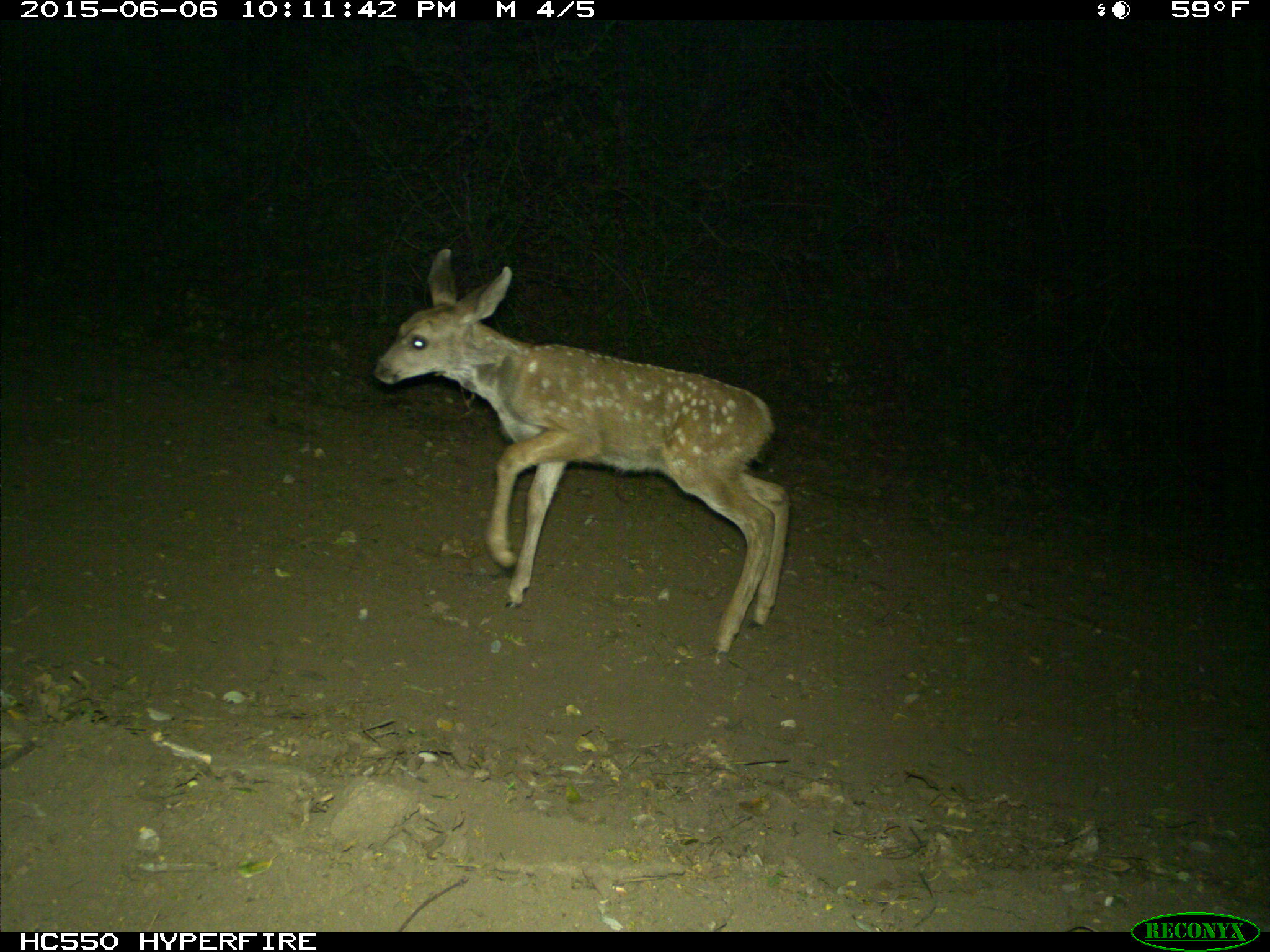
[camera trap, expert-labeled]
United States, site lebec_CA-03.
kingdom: Animalia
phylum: Chordata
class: Mammalia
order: Artiodactyla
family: Cervidae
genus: Odocoileus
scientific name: Odocoileus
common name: deer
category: unidentified deer